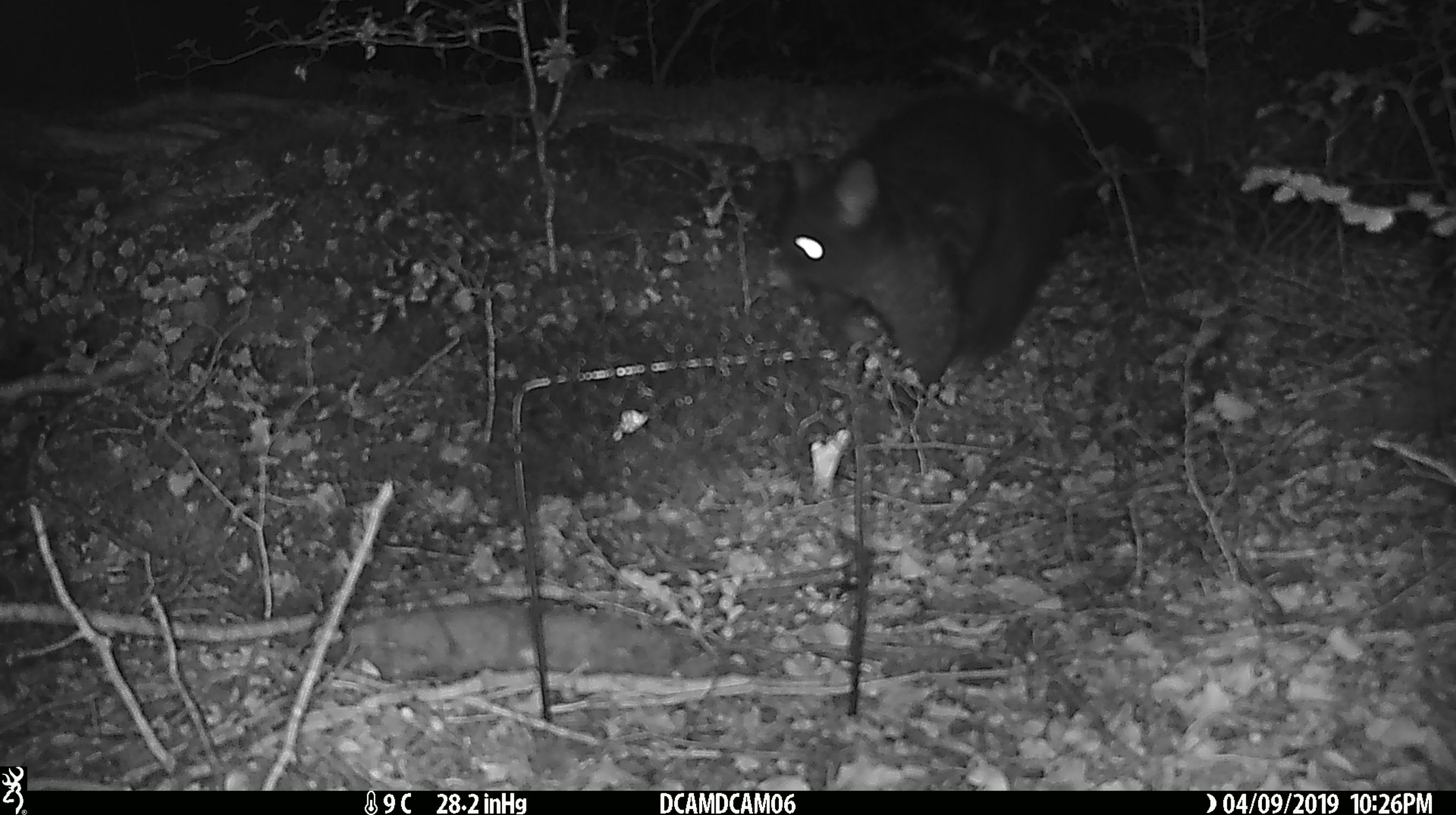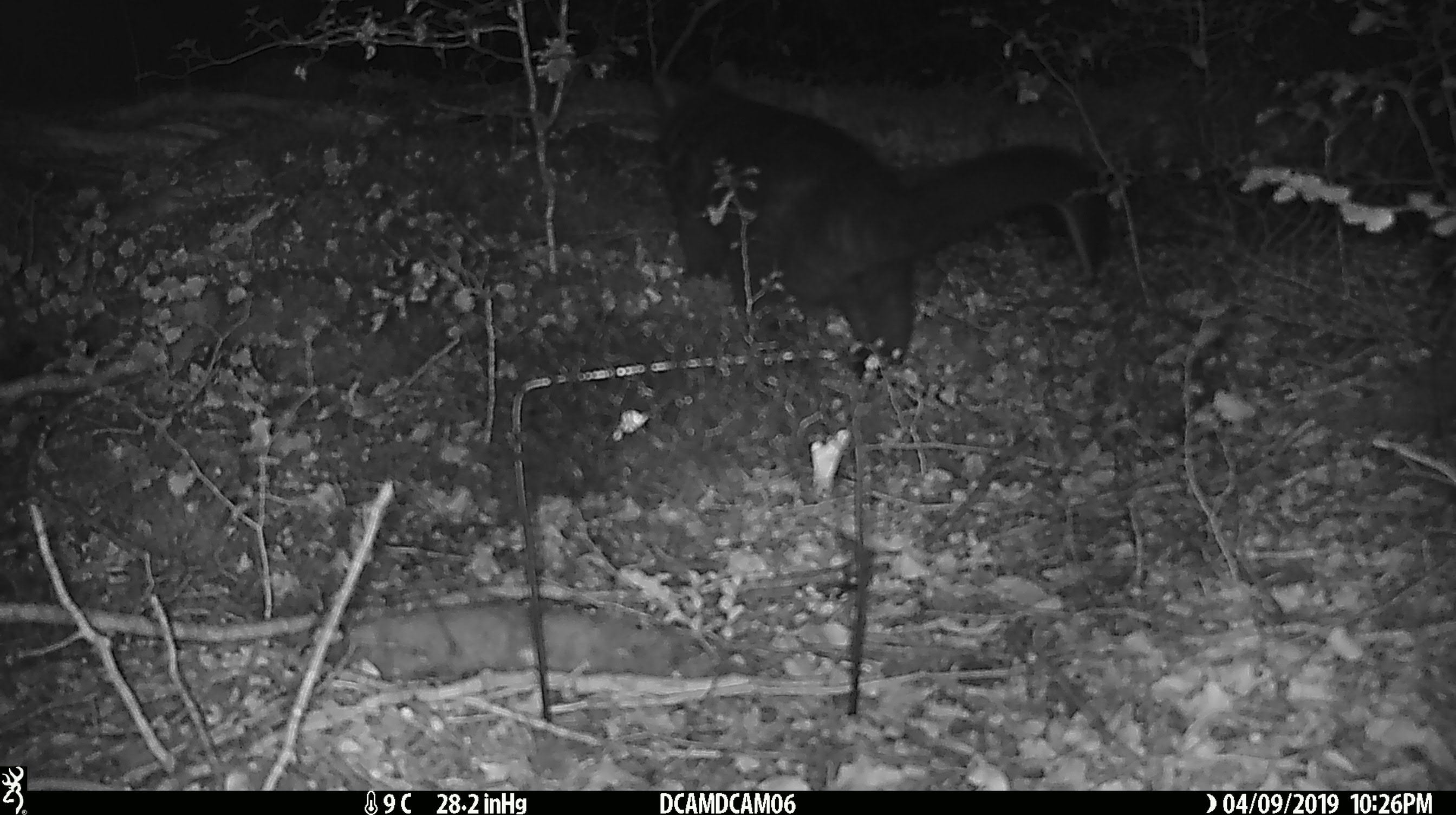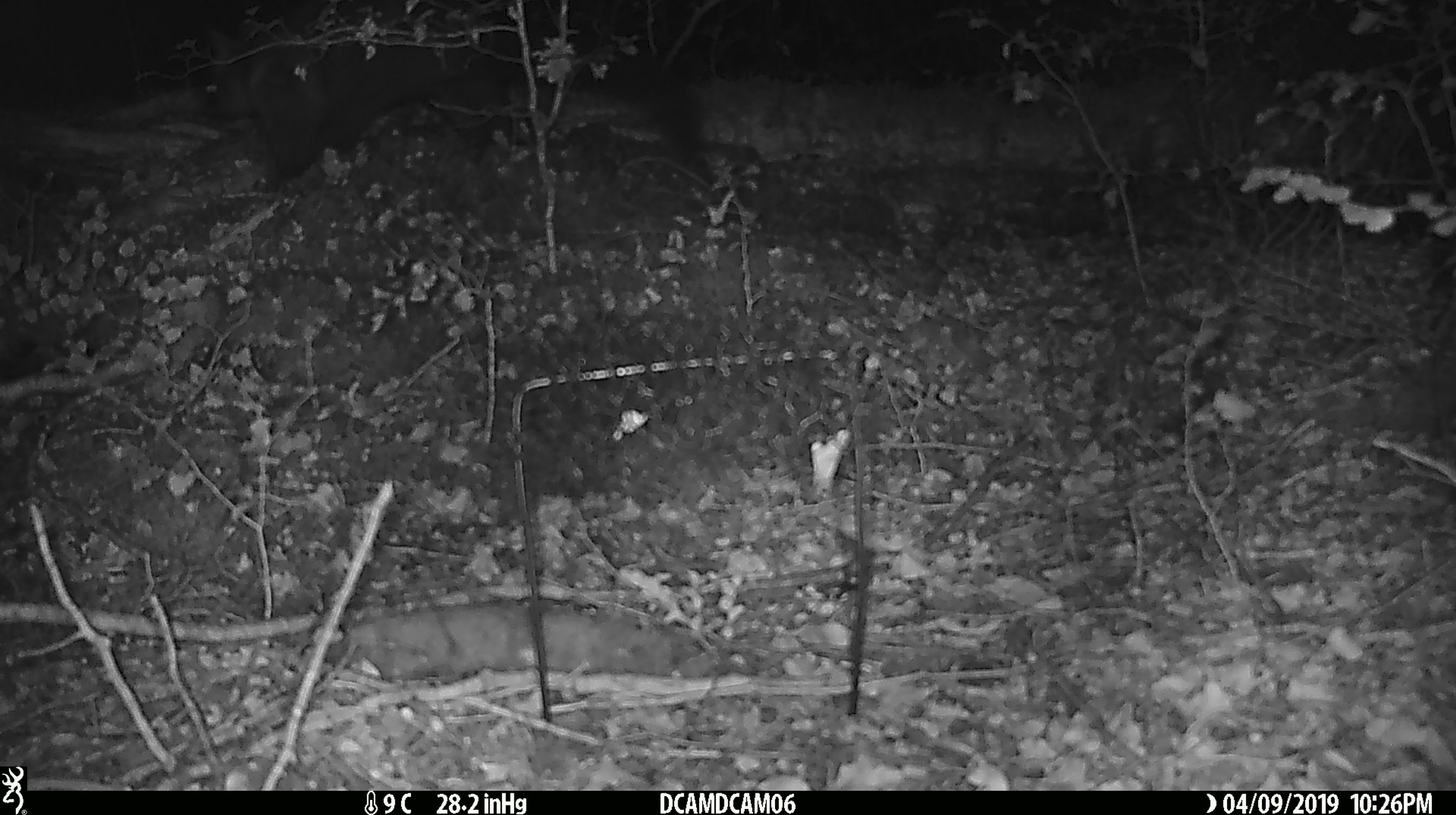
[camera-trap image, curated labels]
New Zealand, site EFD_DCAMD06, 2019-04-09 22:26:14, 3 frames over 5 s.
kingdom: Animalia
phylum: Chordata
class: Mammalia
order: Diprotodontia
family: Phalangeridae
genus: Trichosurus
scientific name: Trichosurus vulpecula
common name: common brushtail possum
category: possum